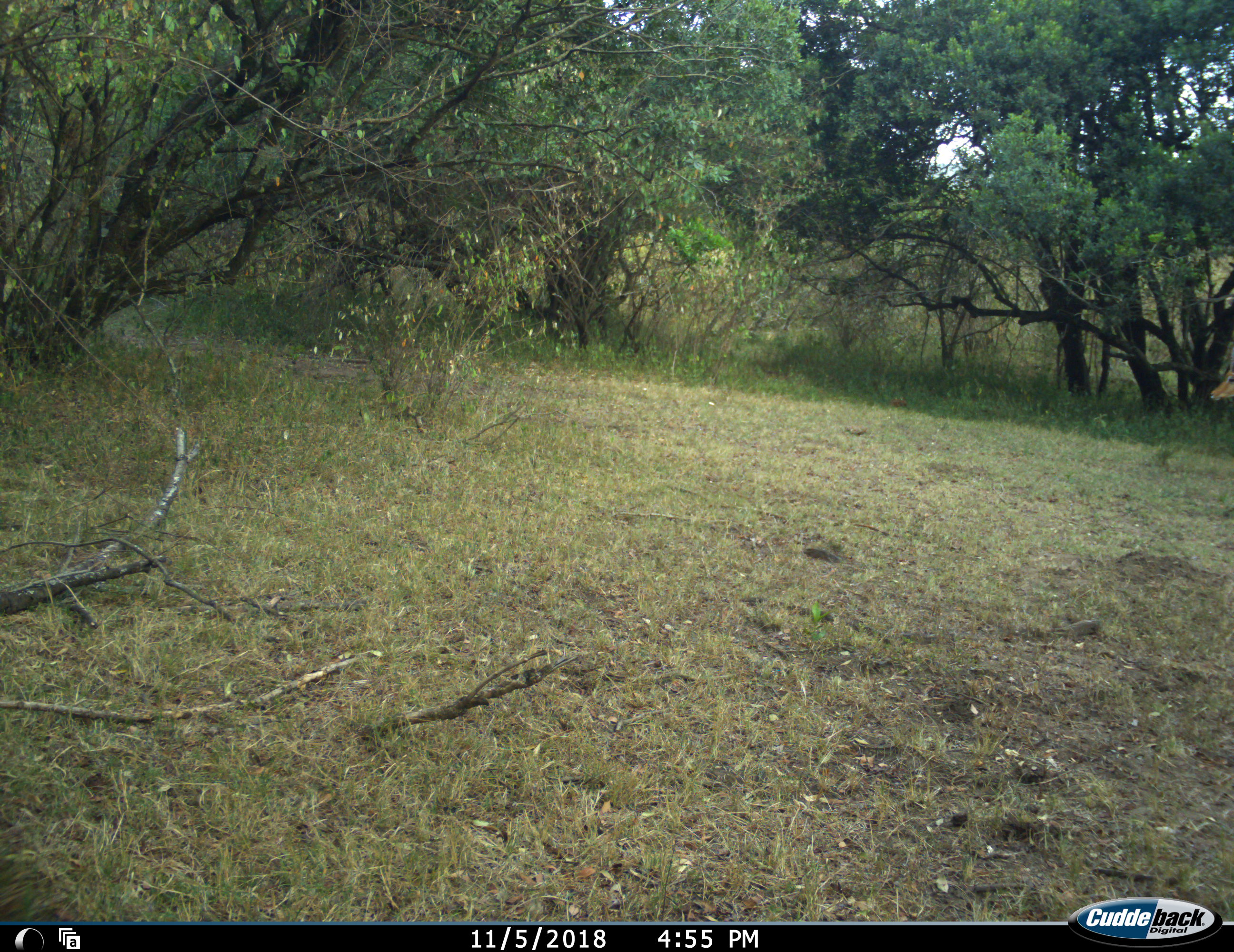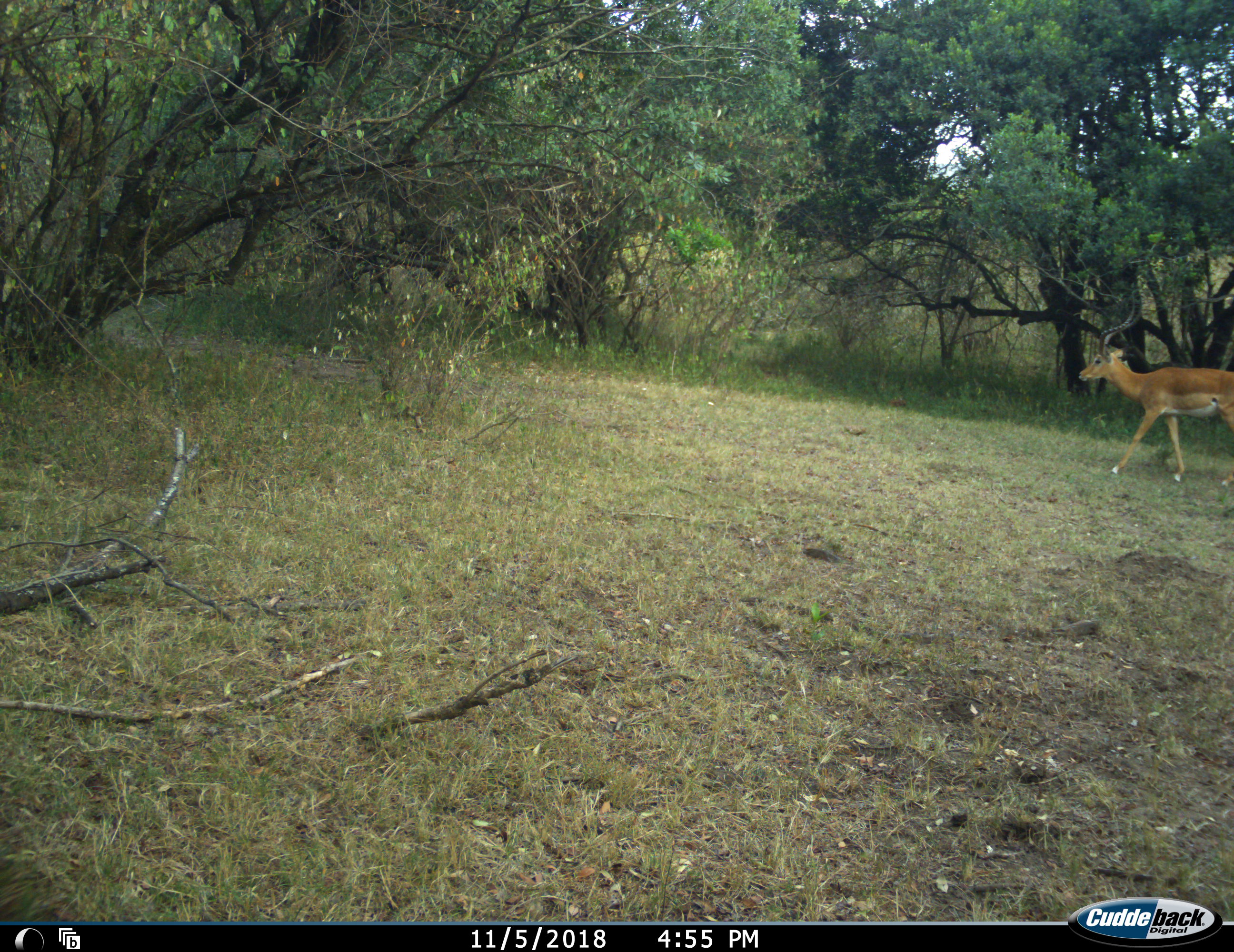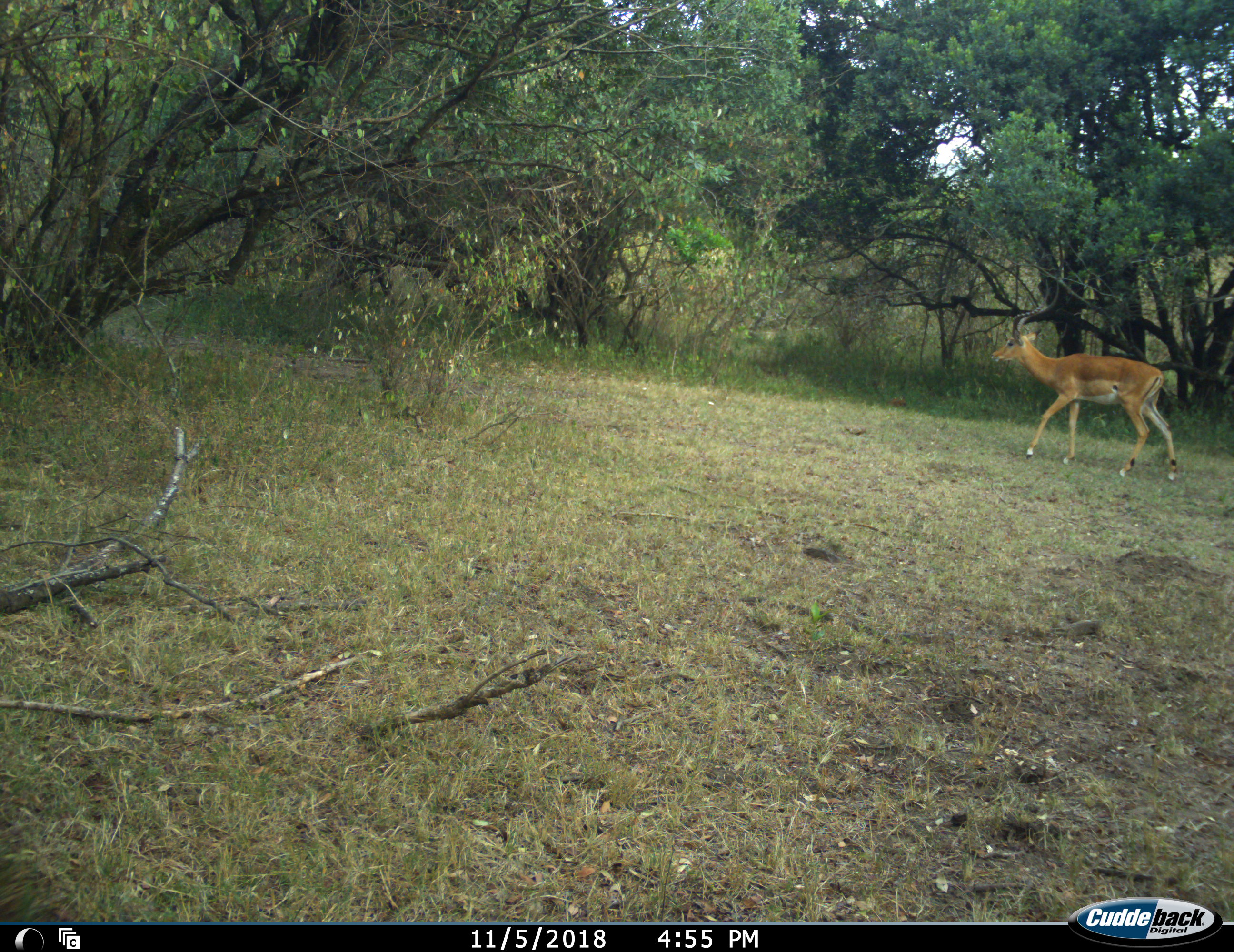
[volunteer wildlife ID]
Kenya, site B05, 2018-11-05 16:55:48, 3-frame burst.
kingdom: Animalia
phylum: Chordata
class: Mammalia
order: Artiodactyla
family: Bovidae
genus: Aepyceros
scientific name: Aepyceros melampus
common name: impala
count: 1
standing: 0%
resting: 0%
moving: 100%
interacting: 0%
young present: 0%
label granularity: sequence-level